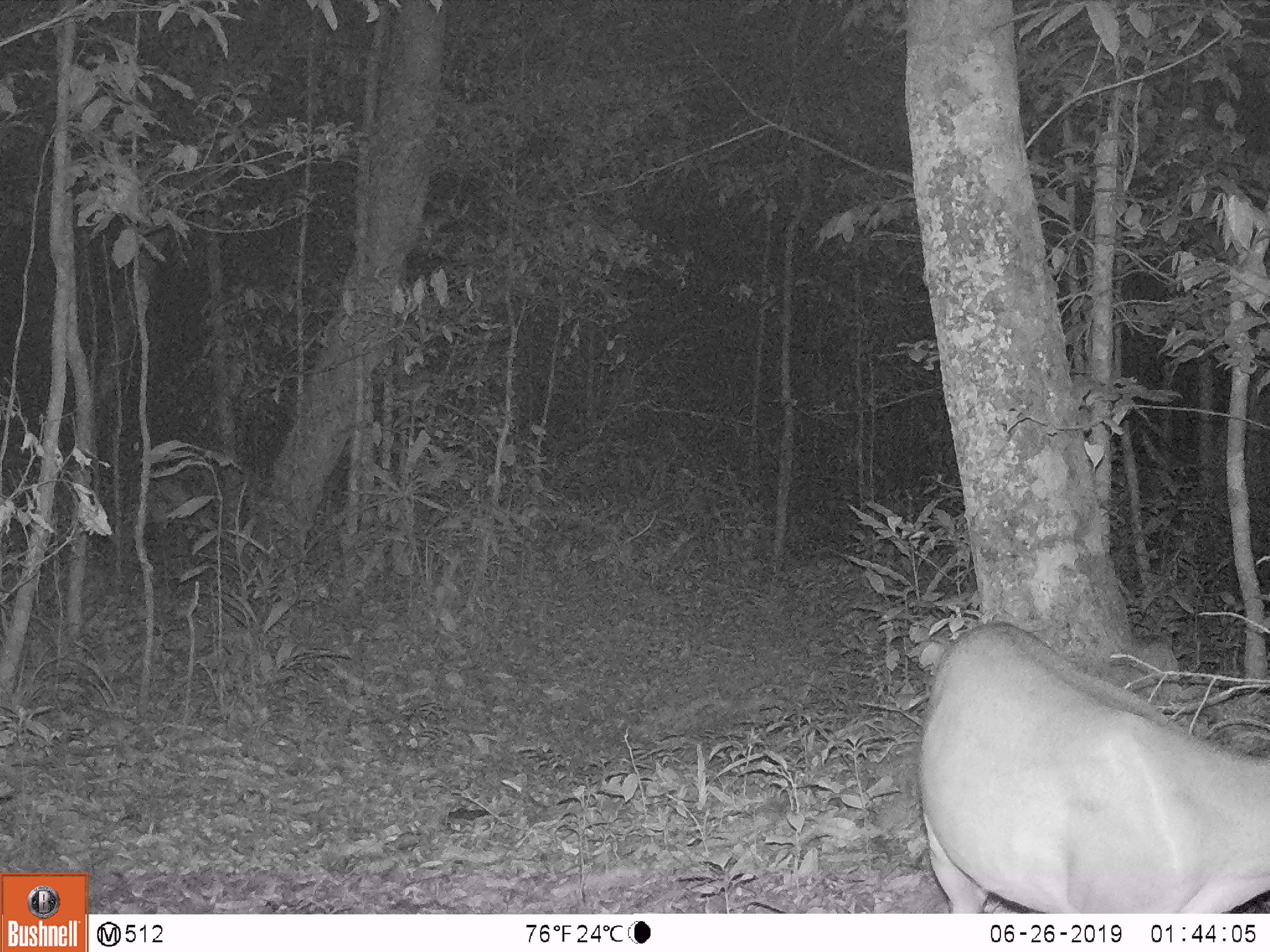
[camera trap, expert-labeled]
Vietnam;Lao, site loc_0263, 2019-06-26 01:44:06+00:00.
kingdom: Animalia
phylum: Chordata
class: Mammalia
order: Artiodactyla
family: Cervidae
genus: Muntiacus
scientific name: Muntiacus vuquangensis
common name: large-antlered muntjac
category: large antlered muntjac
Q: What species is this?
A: Large antlered muntjac (large-antlered muntjac) (Muntiacus vuquangensis).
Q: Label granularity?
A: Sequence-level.